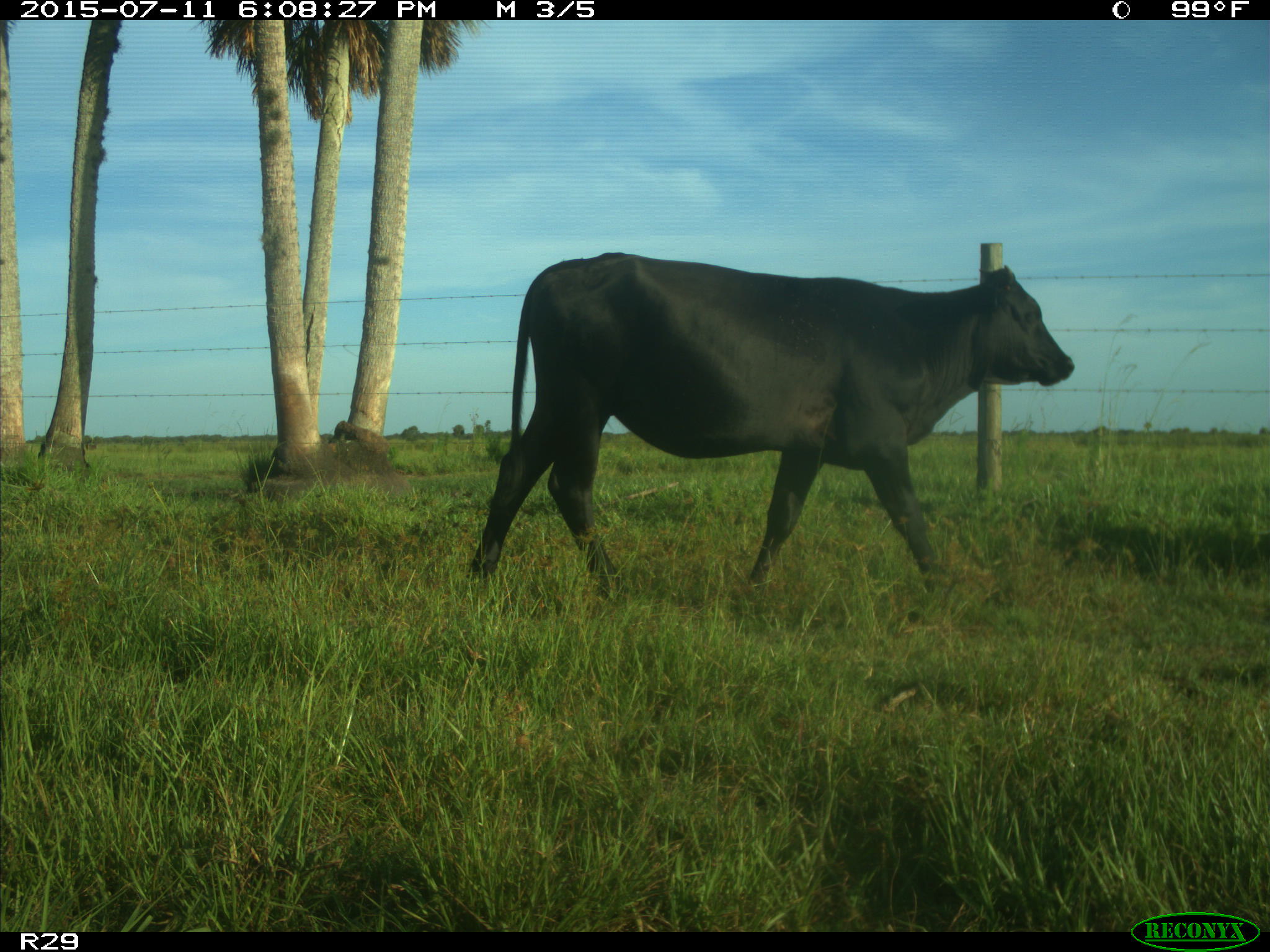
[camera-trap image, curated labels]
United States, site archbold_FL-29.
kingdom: Animalia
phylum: Chordata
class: Mammalia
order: Artiodactyla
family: Bovidae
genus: Bos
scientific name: Bos taurus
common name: domestic cow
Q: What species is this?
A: Bos taurus (domestic cow).